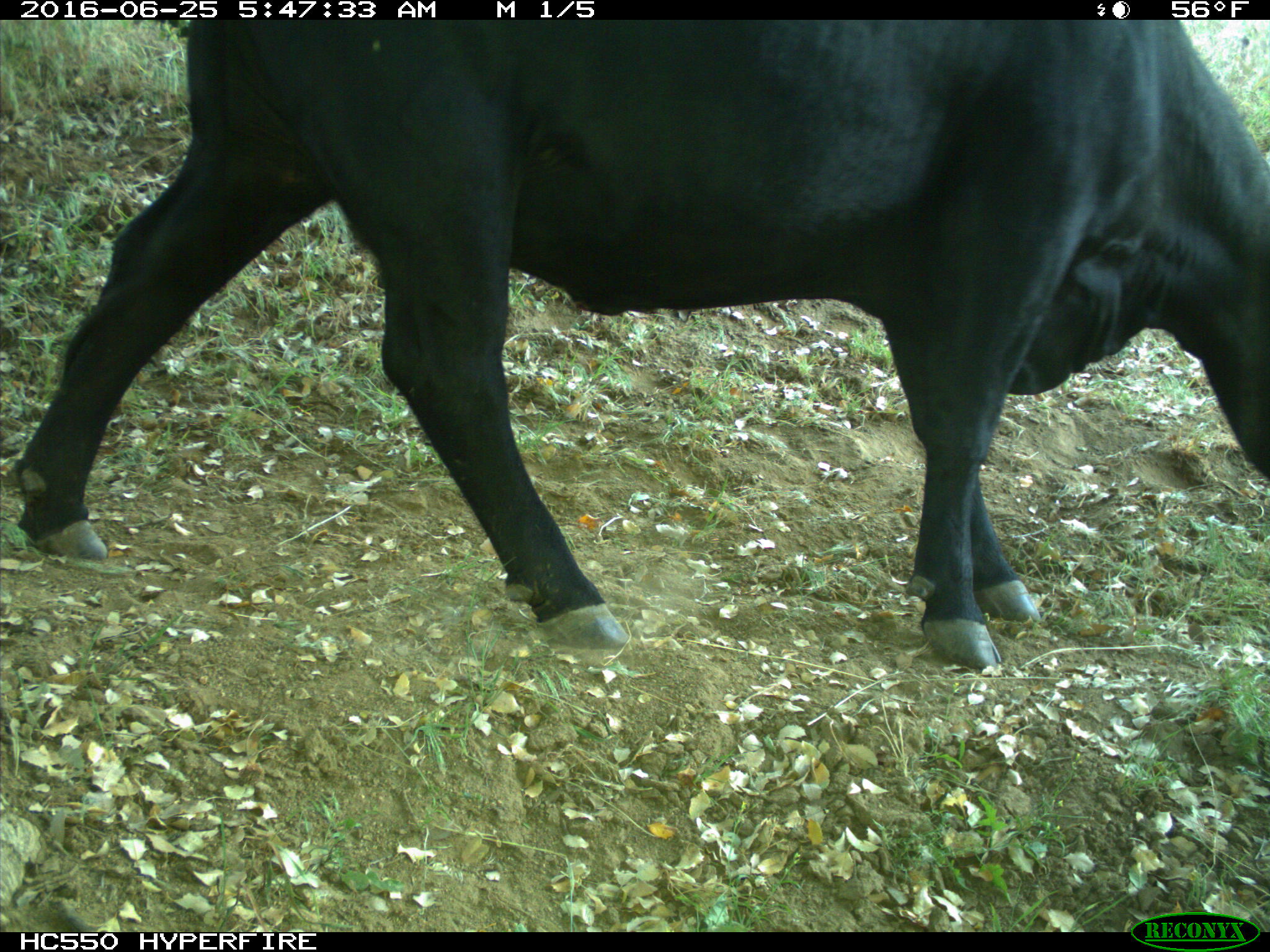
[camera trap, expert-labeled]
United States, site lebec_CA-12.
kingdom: Animalia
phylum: Chordata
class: Mammalia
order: Artiodactyla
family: Bovidae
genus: Bos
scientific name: Bos taurus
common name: domestic cow